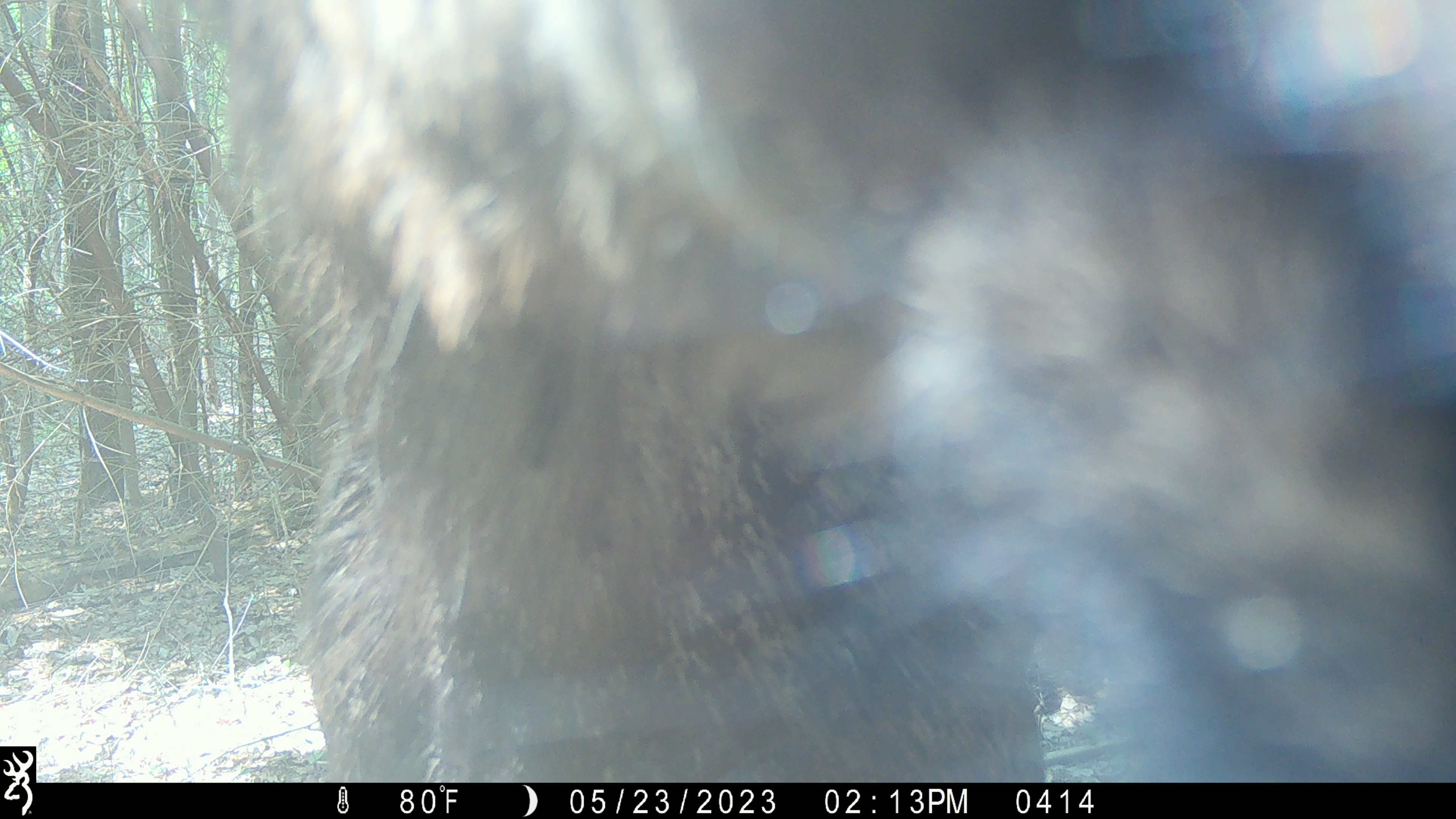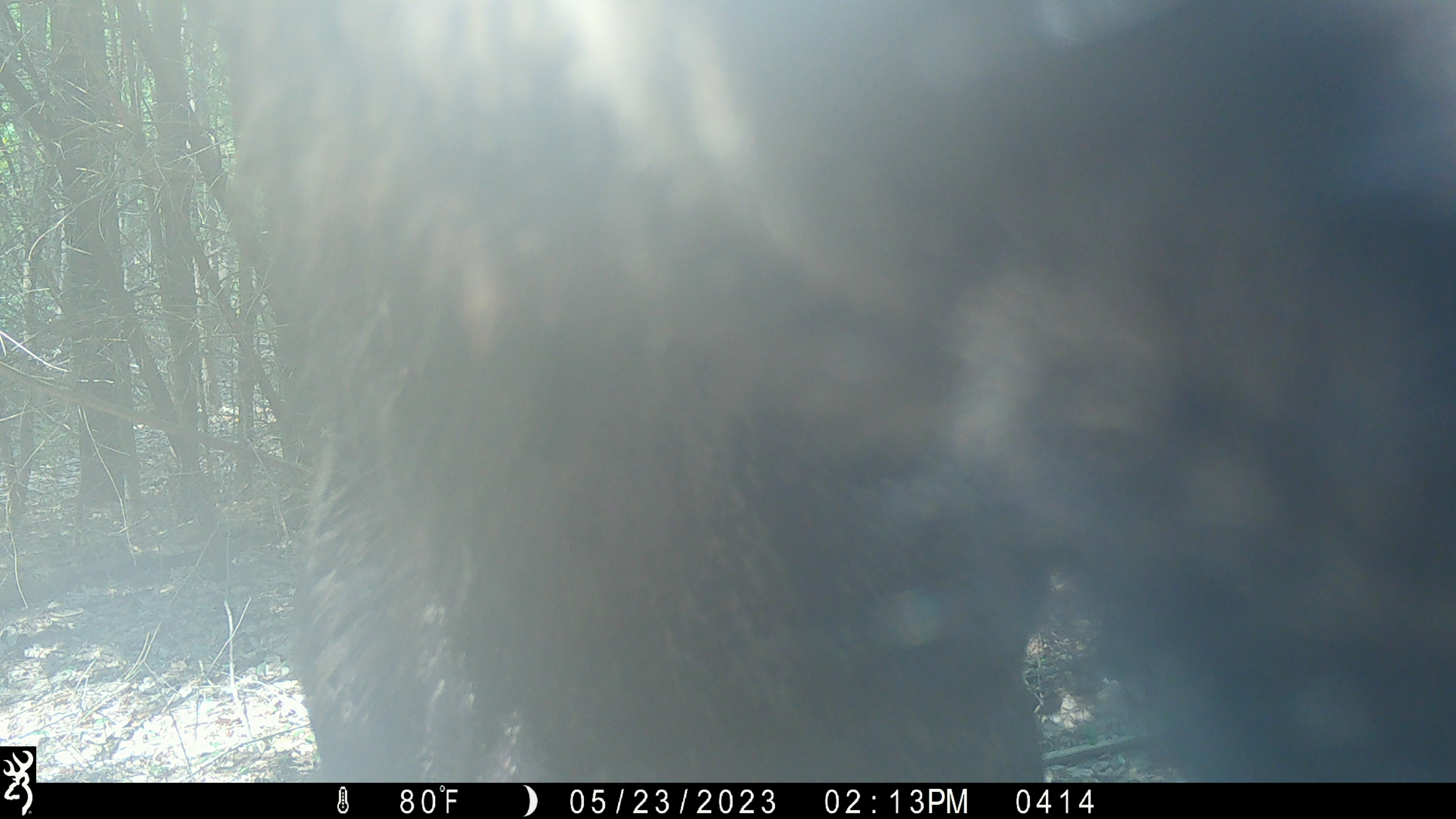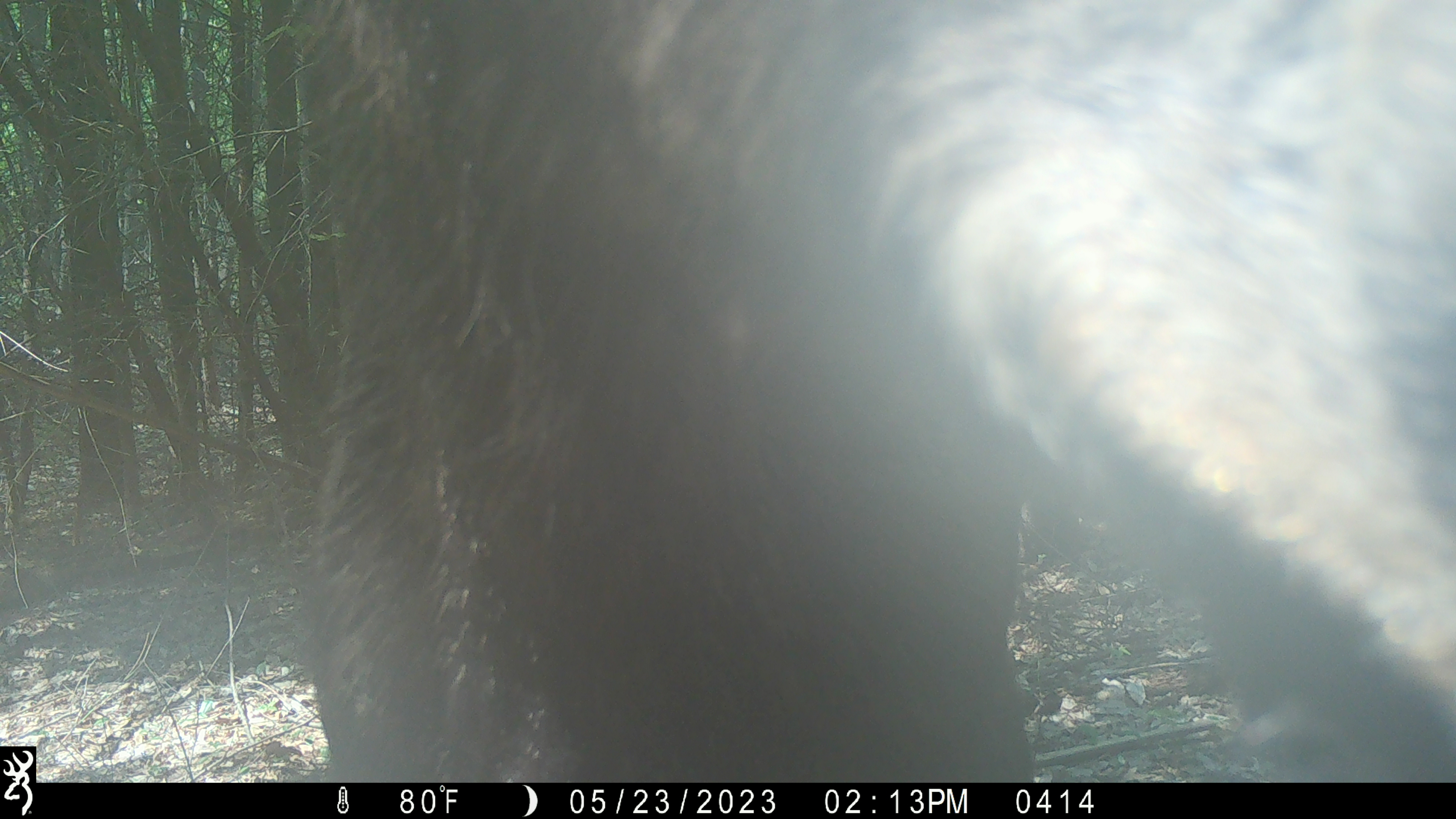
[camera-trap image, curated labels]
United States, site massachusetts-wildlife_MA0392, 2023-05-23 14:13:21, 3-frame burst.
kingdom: Animalia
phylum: Chordata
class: Mammalia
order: Artiodactyla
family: Cervidae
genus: Alces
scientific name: Alces alces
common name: moose